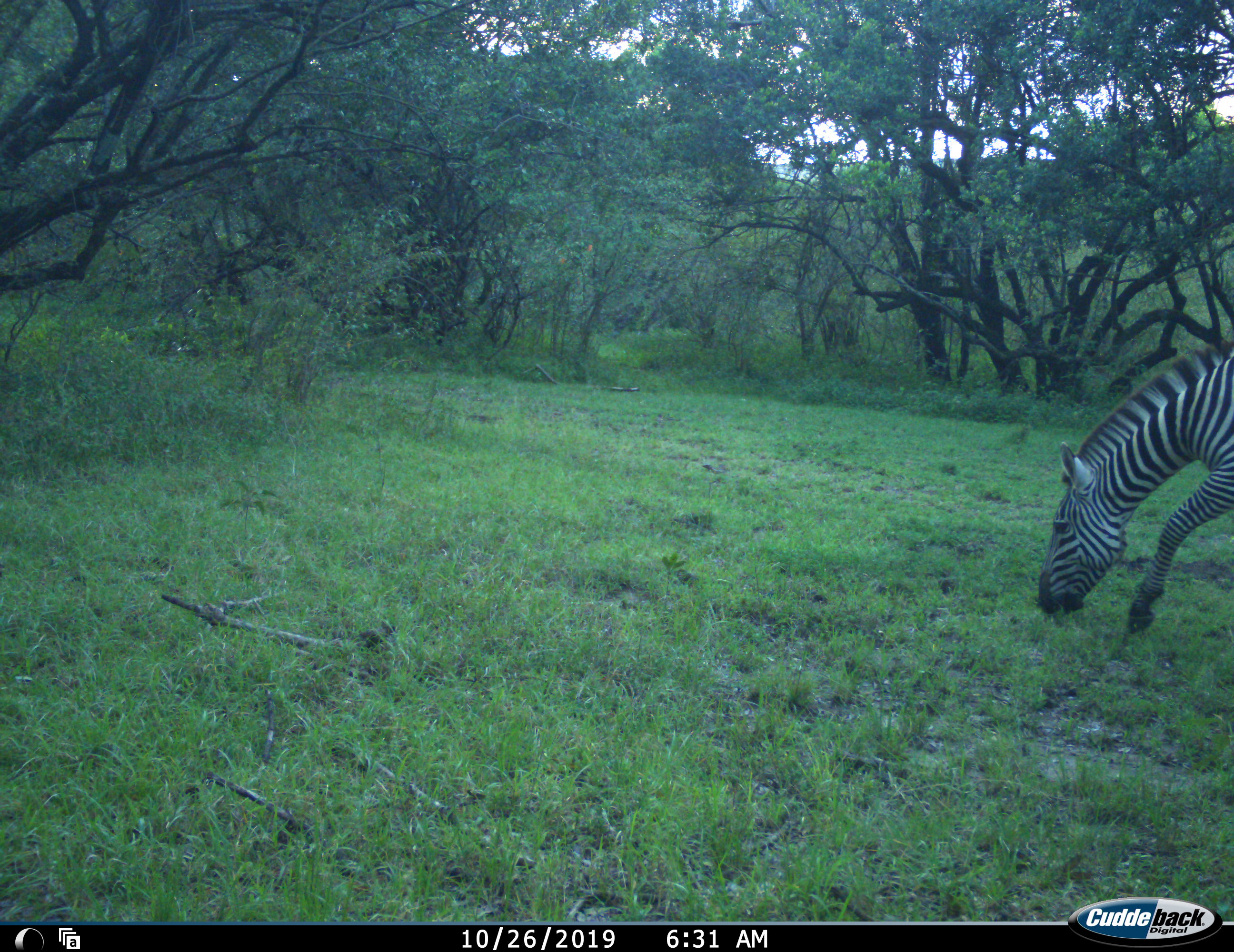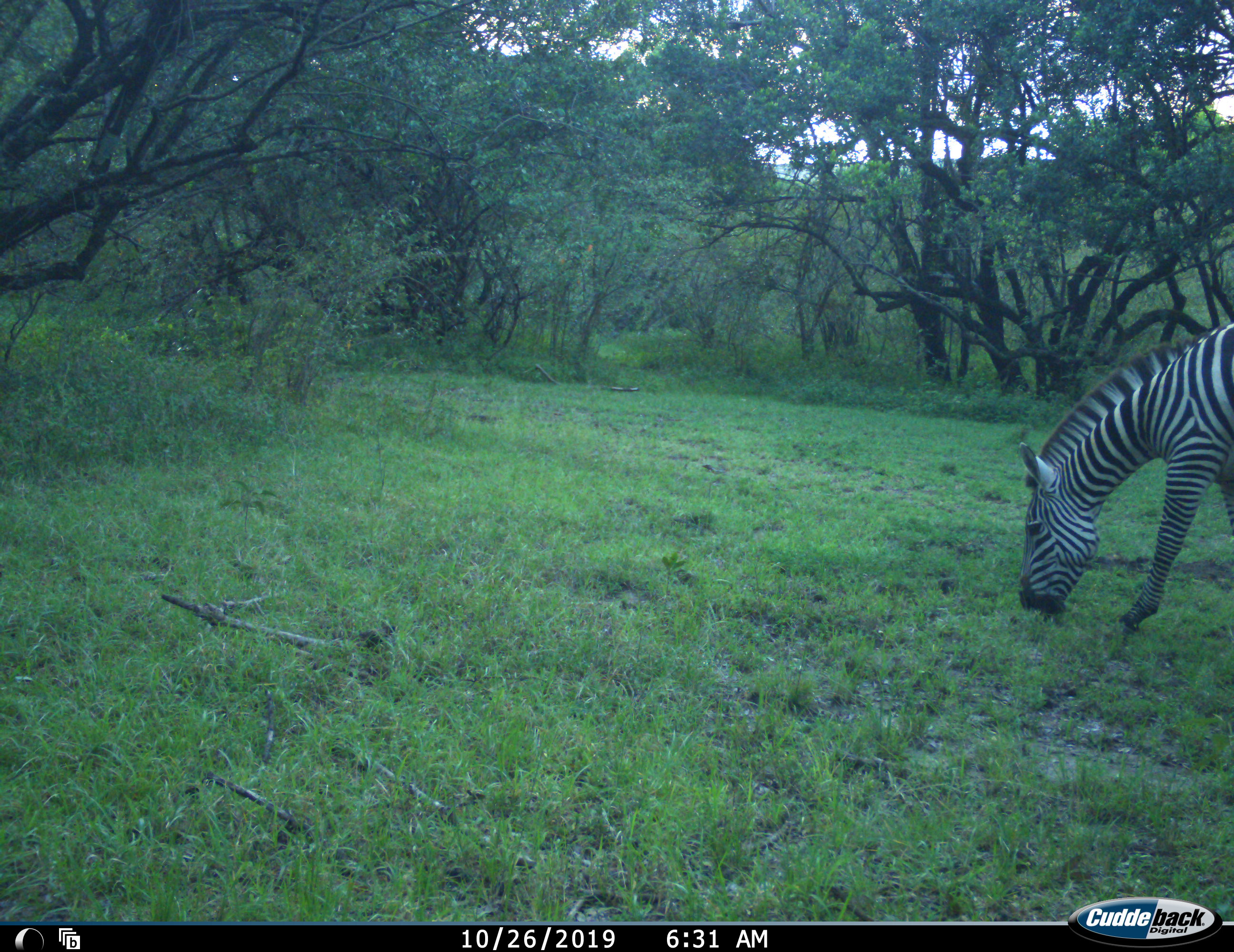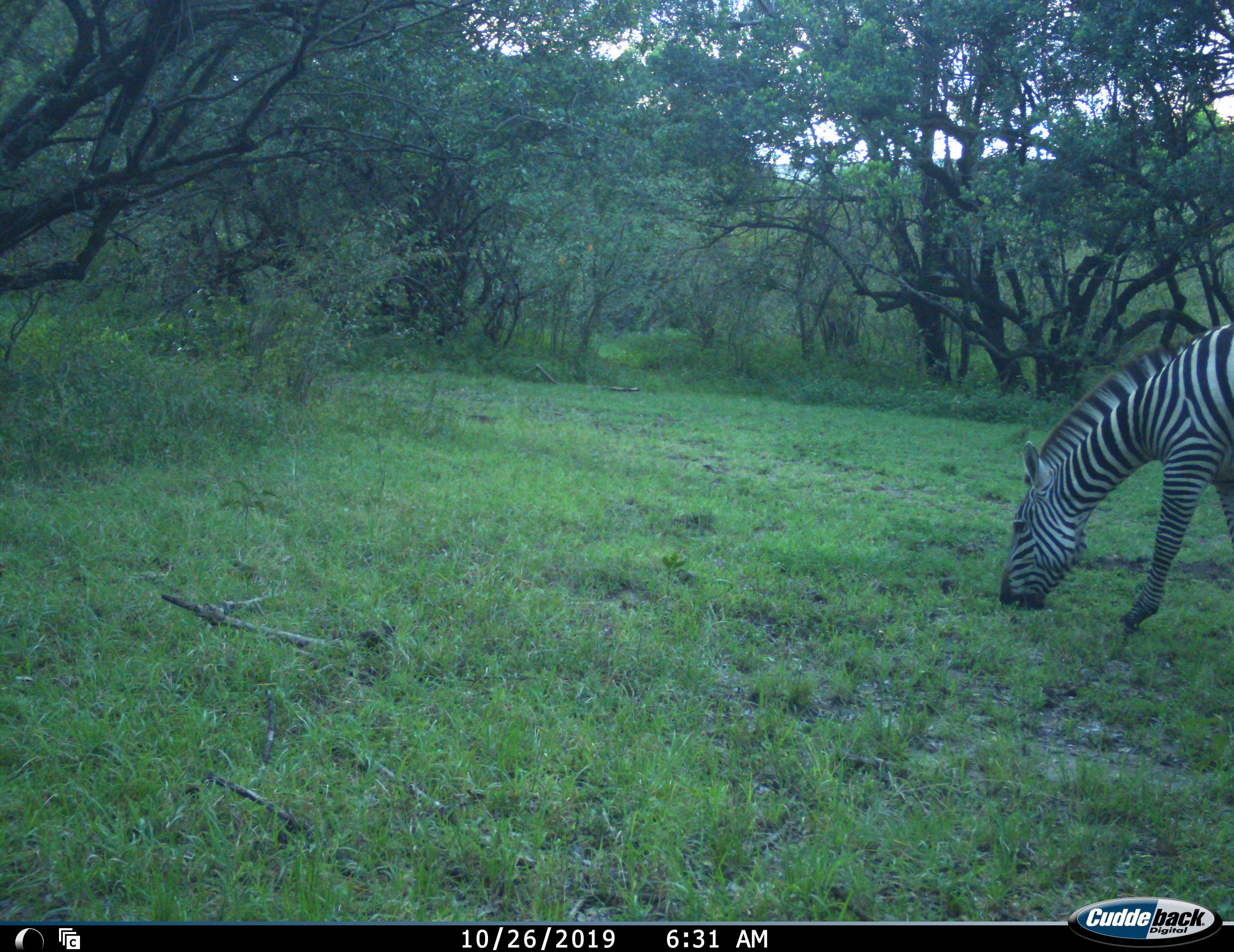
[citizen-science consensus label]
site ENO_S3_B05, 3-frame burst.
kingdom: Animalia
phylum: Chordata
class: Mammalia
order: Perissodactyla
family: Equidae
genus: Equus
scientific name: Equus quagga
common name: plains zebra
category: zebraplains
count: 1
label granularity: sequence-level